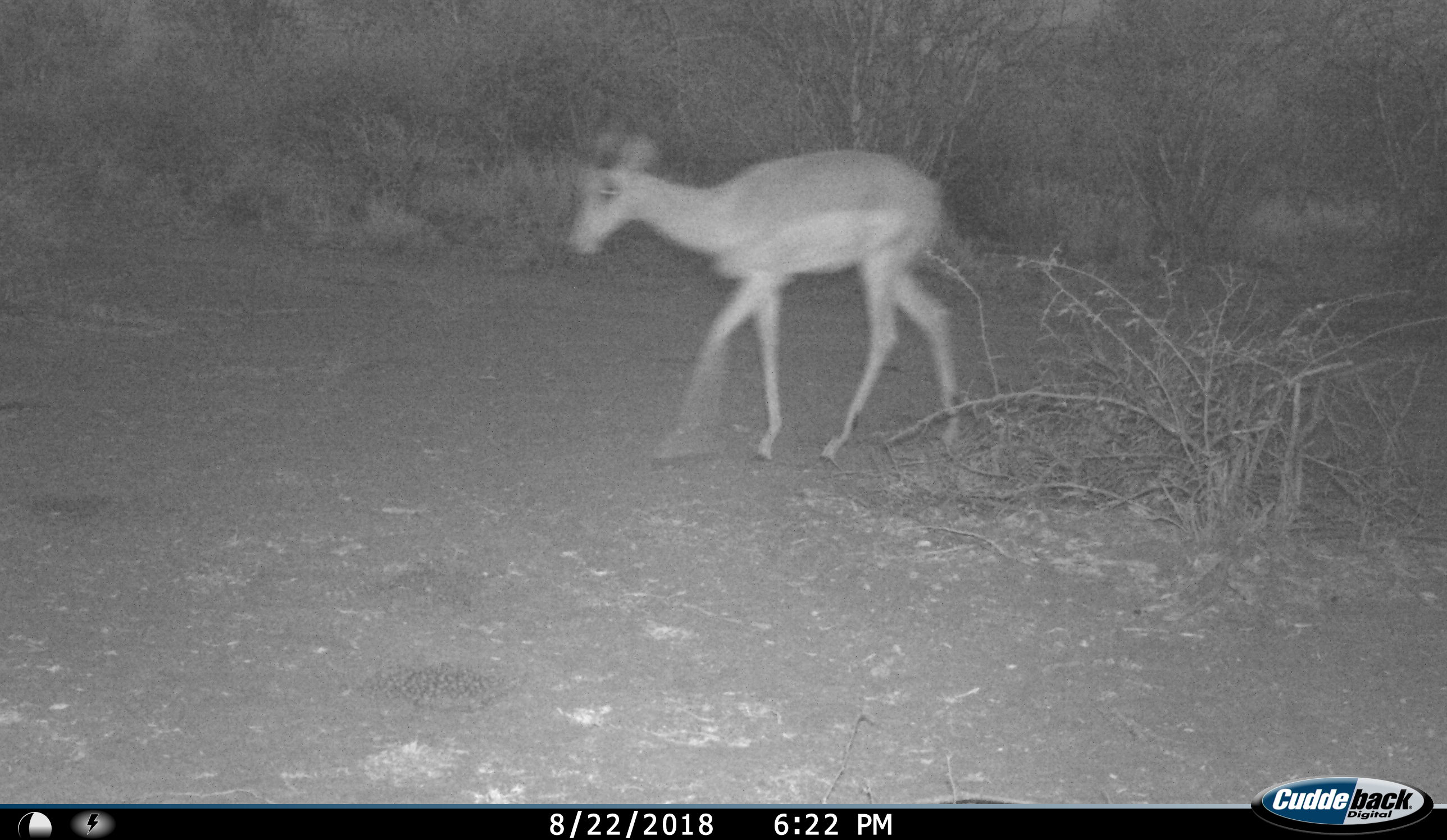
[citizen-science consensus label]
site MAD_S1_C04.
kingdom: Animalia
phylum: Chordata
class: Mammalia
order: Artiodactyla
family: Bovidae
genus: Aepyceros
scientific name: Aepyceros melampus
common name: impala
Impala (Aepyceros melampus), count 1. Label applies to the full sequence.